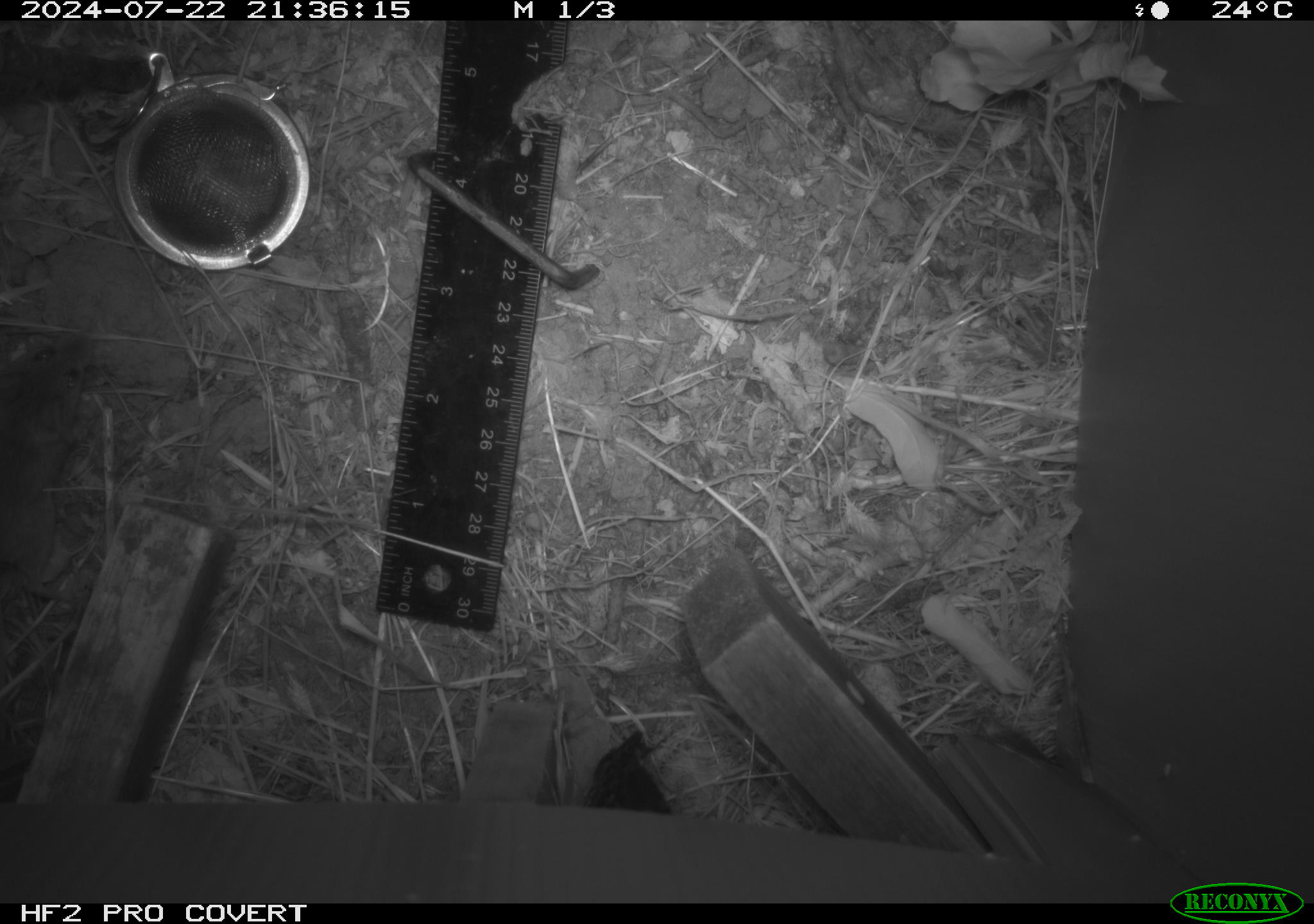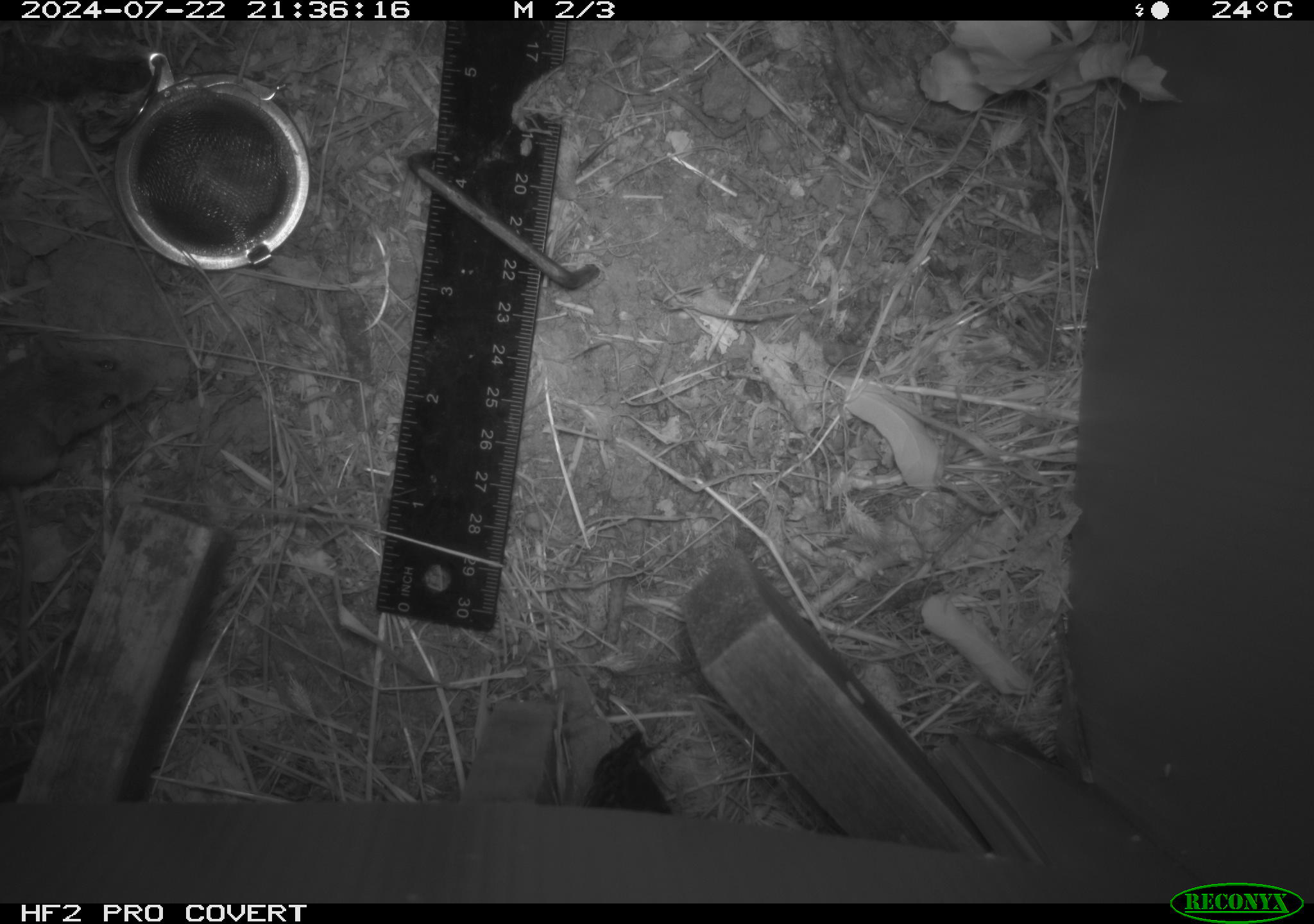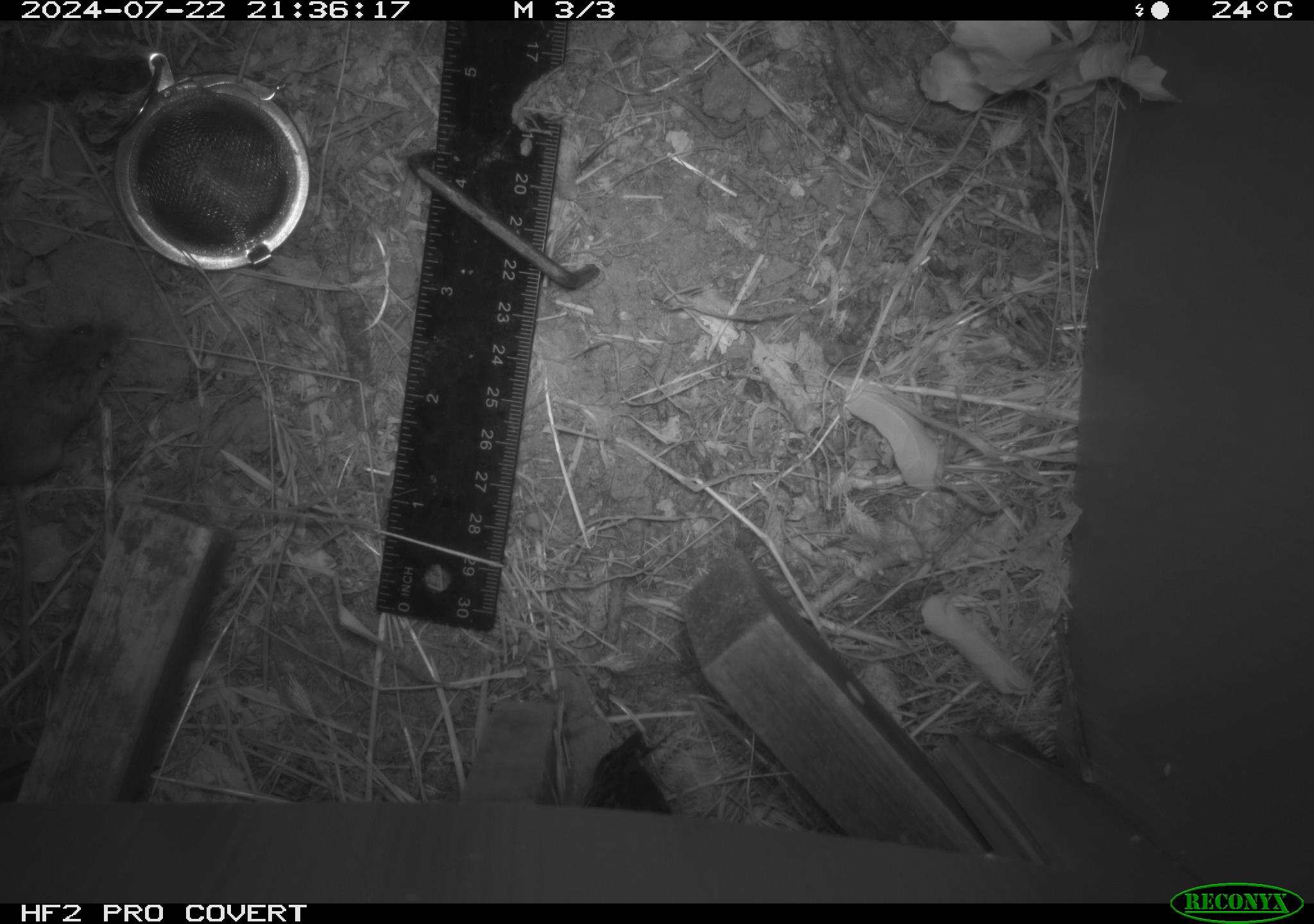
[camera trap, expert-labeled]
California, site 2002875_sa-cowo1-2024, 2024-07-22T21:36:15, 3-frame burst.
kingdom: Animalia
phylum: Chordata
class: Mammalia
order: Rodentia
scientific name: Rodentia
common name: mouse species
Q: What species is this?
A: Mouse species (Rodentia).